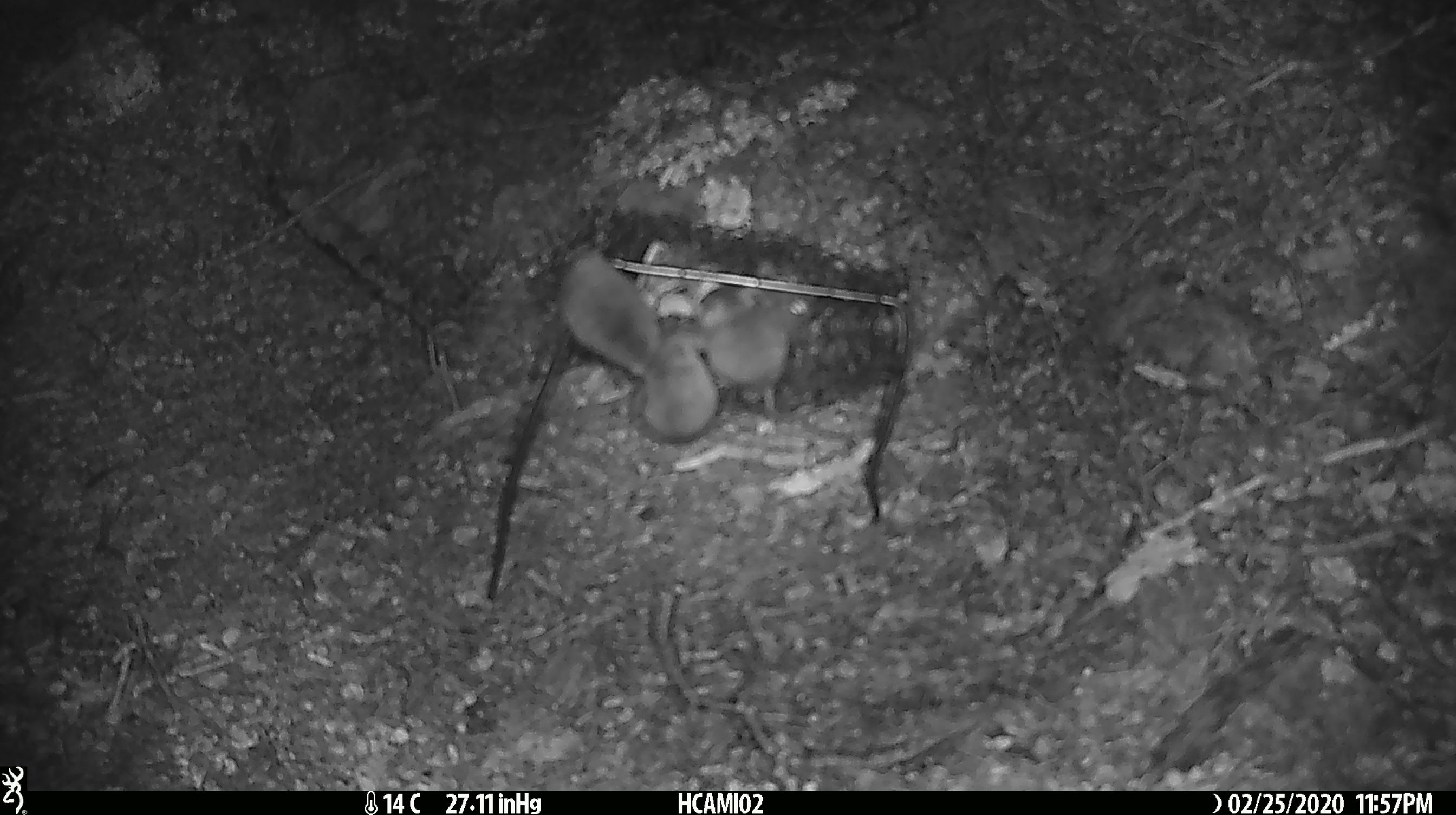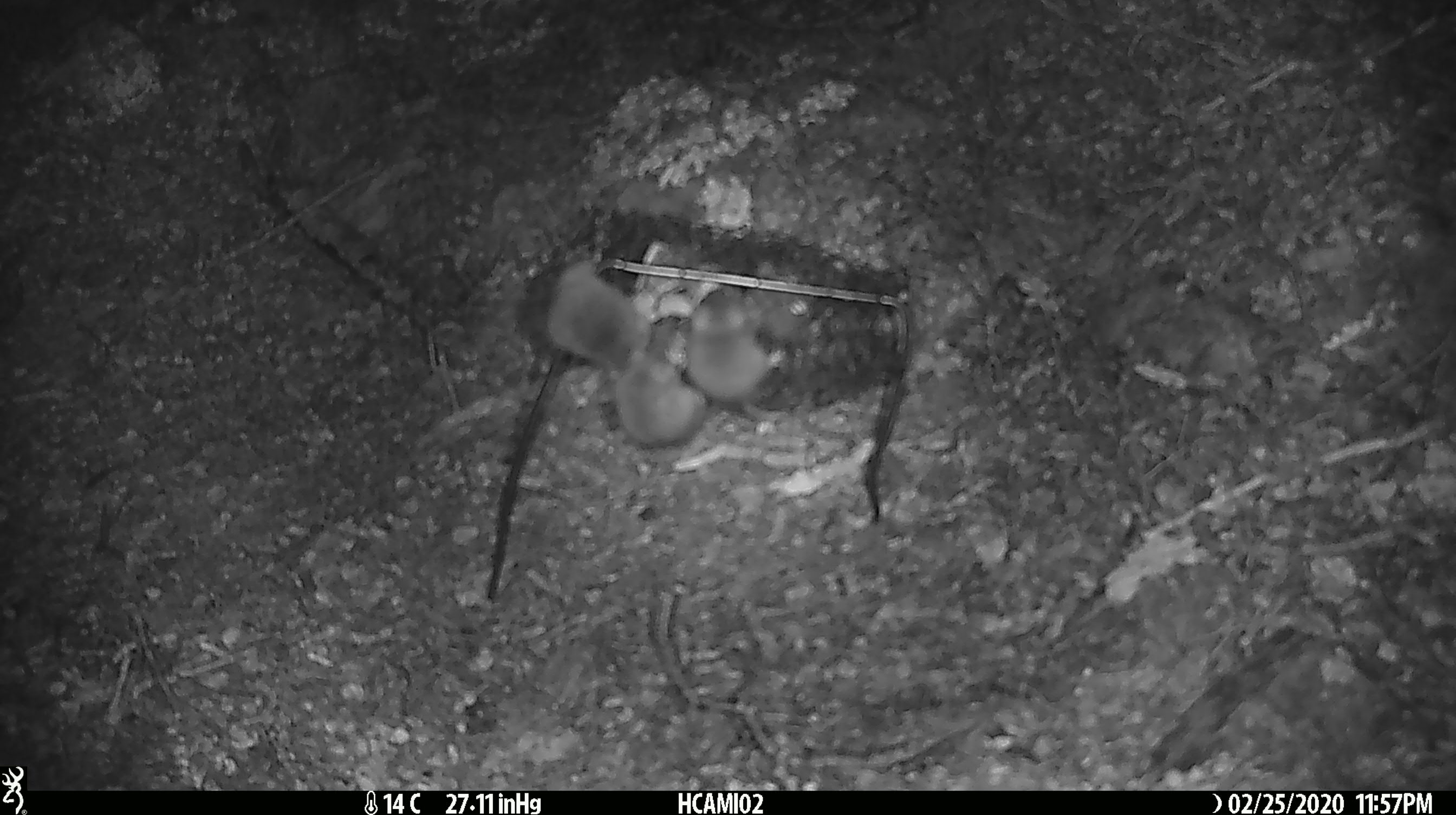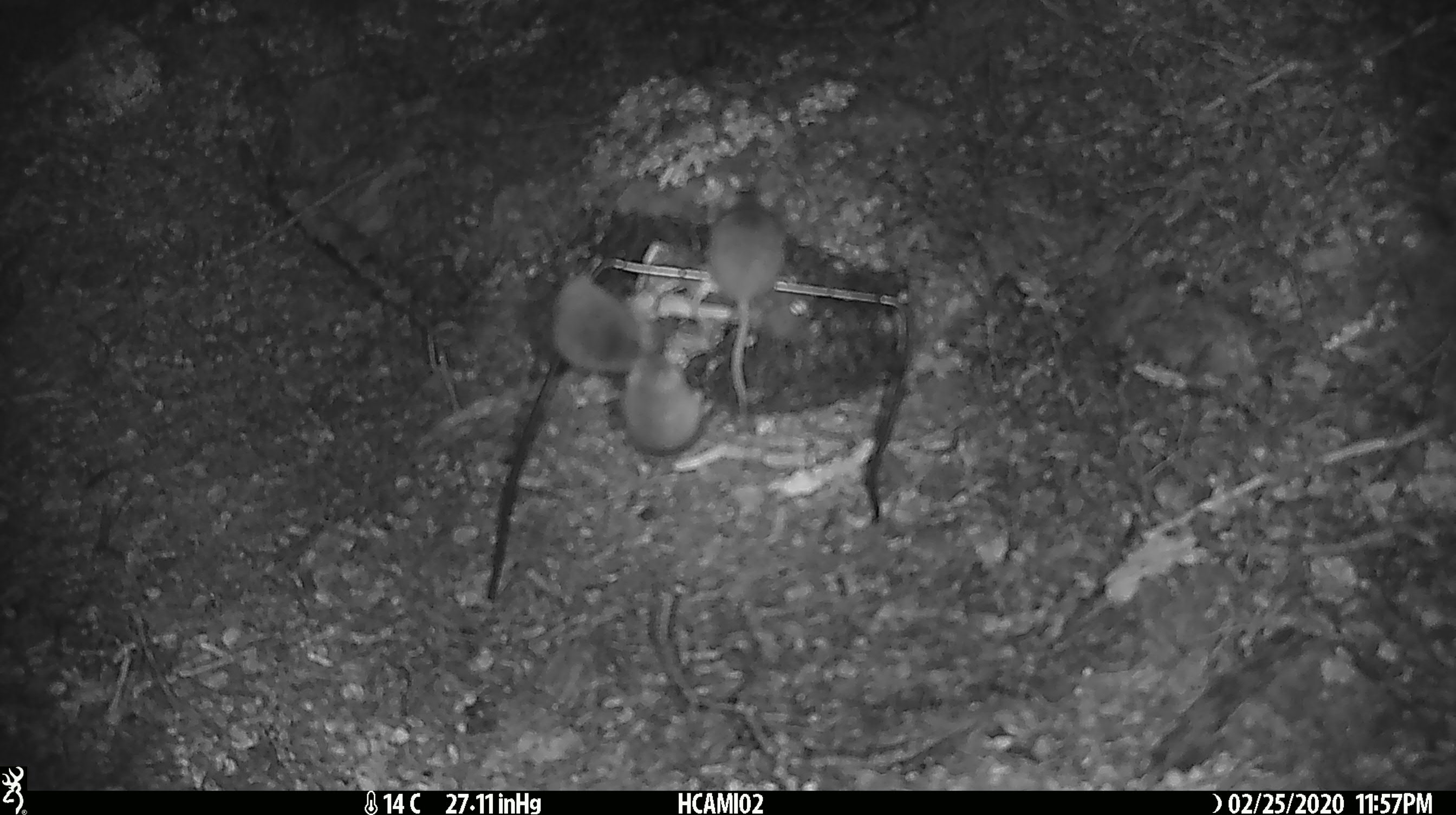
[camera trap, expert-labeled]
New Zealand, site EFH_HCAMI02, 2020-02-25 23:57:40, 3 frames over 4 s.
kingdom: Animalia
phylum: Chordata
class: Mammalia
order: Rodentia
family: Muridae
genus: Mus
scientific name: Mus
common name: mouse